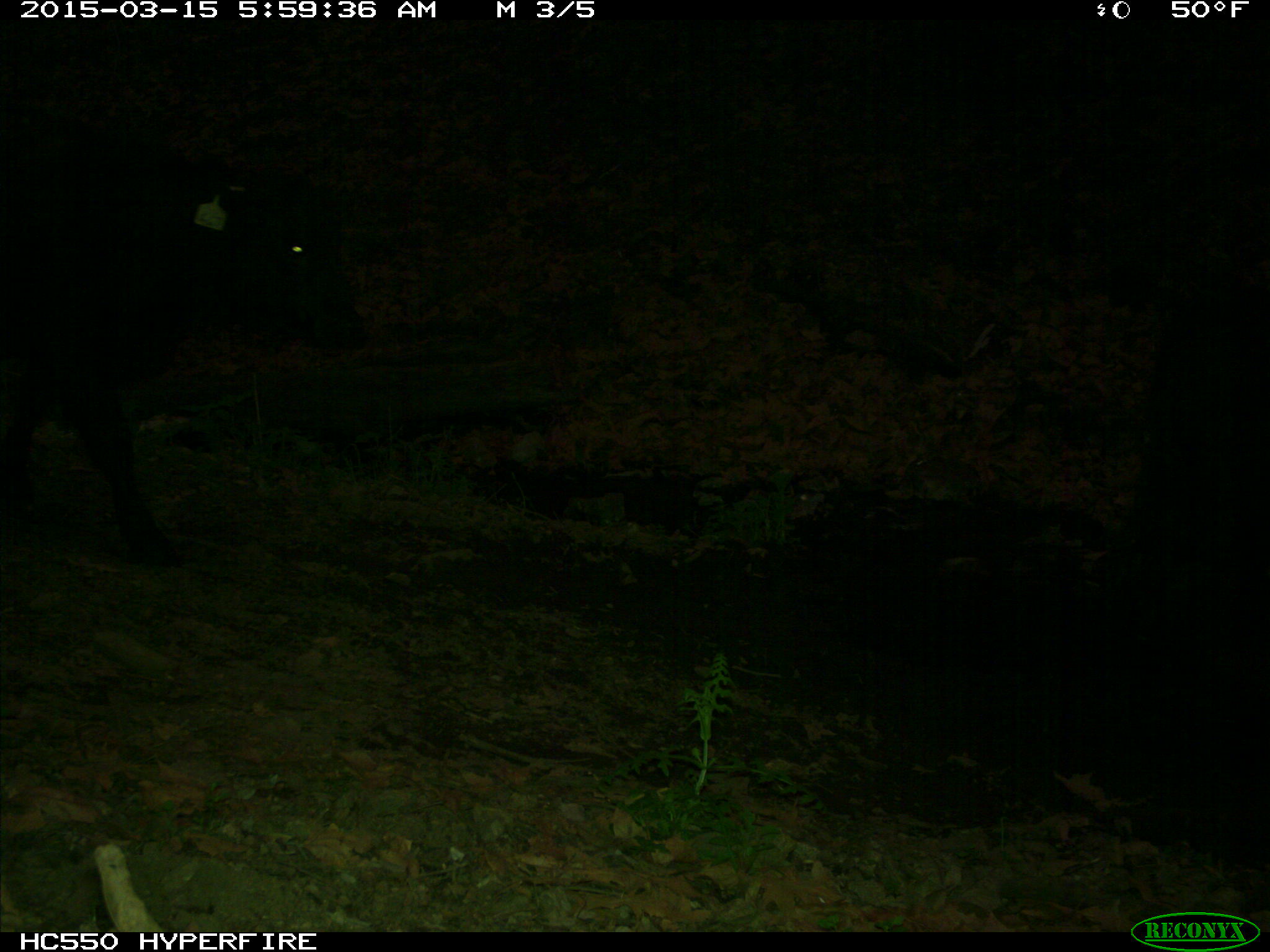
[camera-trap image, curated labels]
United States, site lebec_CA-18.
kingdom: Animalia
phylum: Chordata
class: Mammalia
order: Artiodactyla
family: Bovidae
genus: Bos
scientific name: Bos taurus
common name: domestic cow